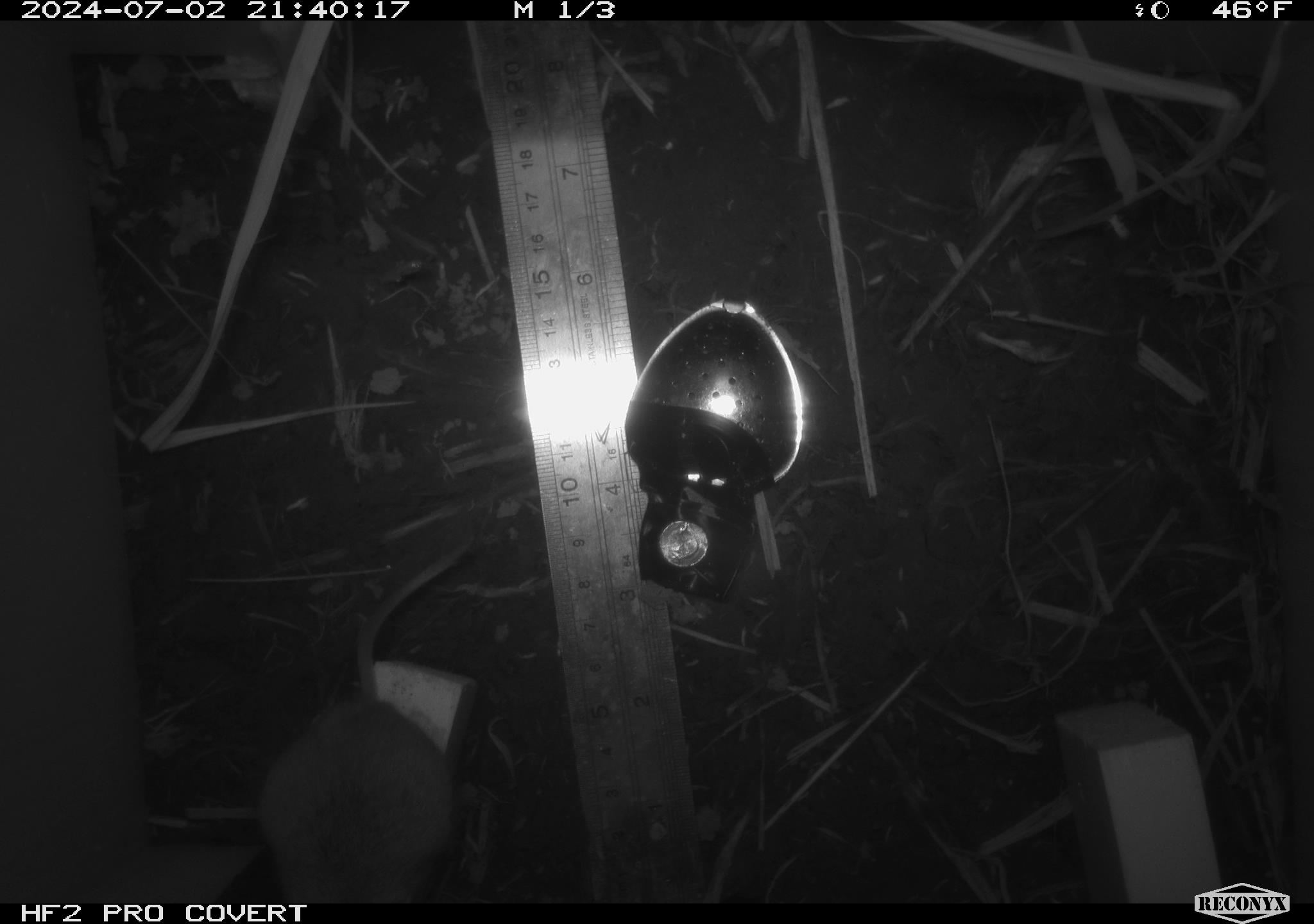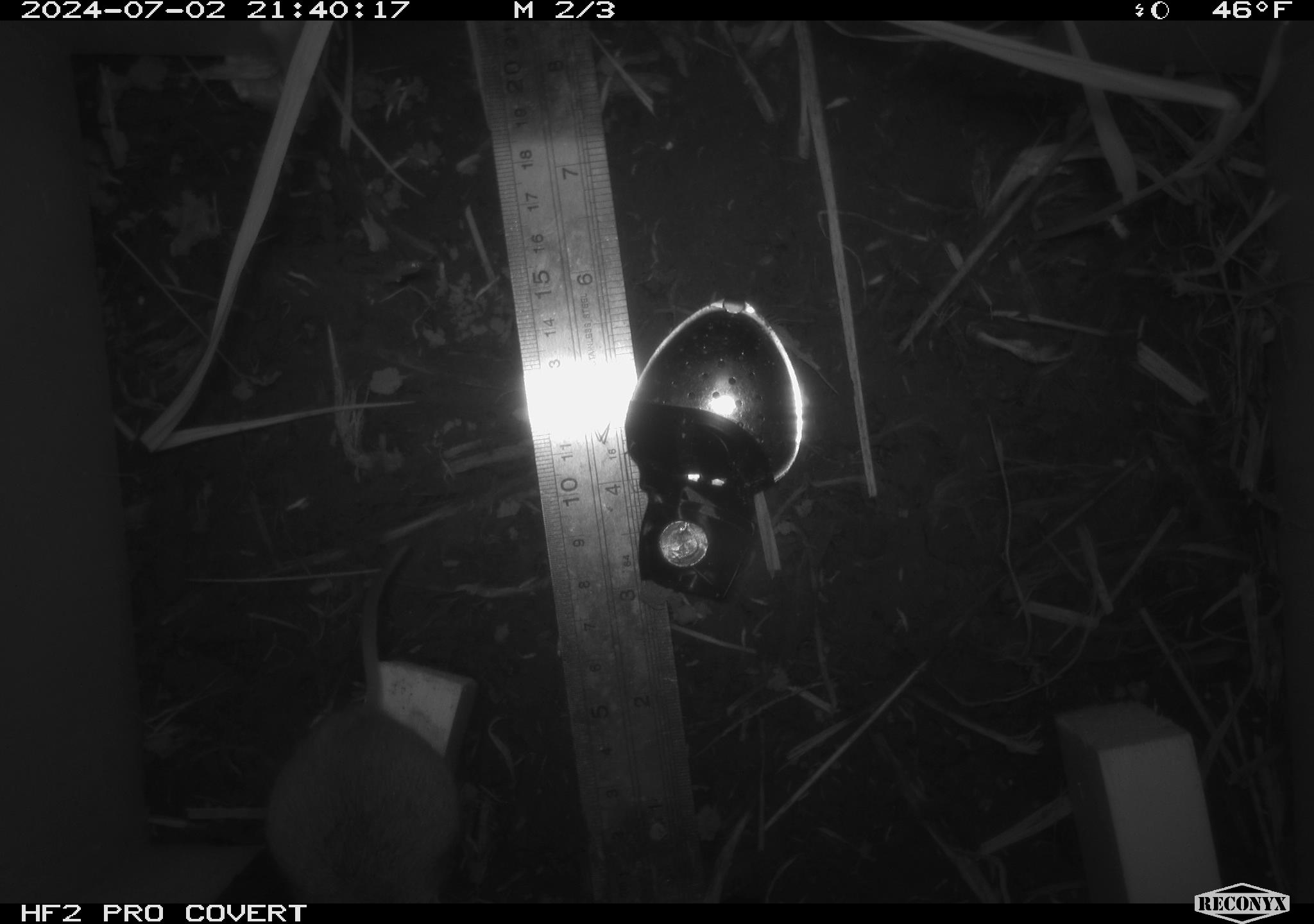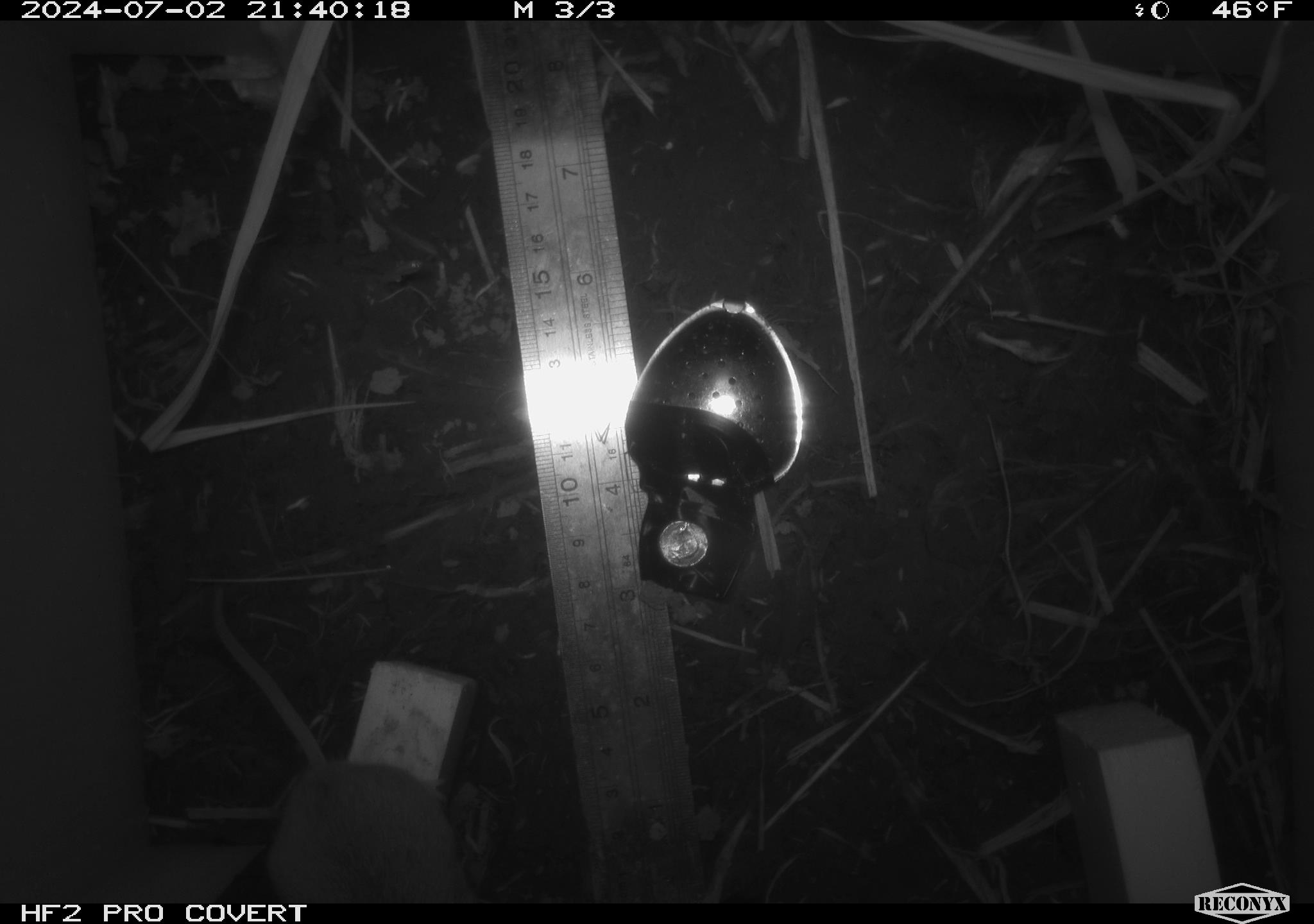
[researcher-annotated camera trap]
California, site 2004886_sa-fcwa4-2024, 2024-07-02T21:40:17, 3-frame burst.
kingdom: Animalia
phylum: Chordata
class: Mammalia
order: Rodentia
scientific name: Rodentia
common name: mouse species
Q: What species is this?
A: Mouse species (Rodentia).